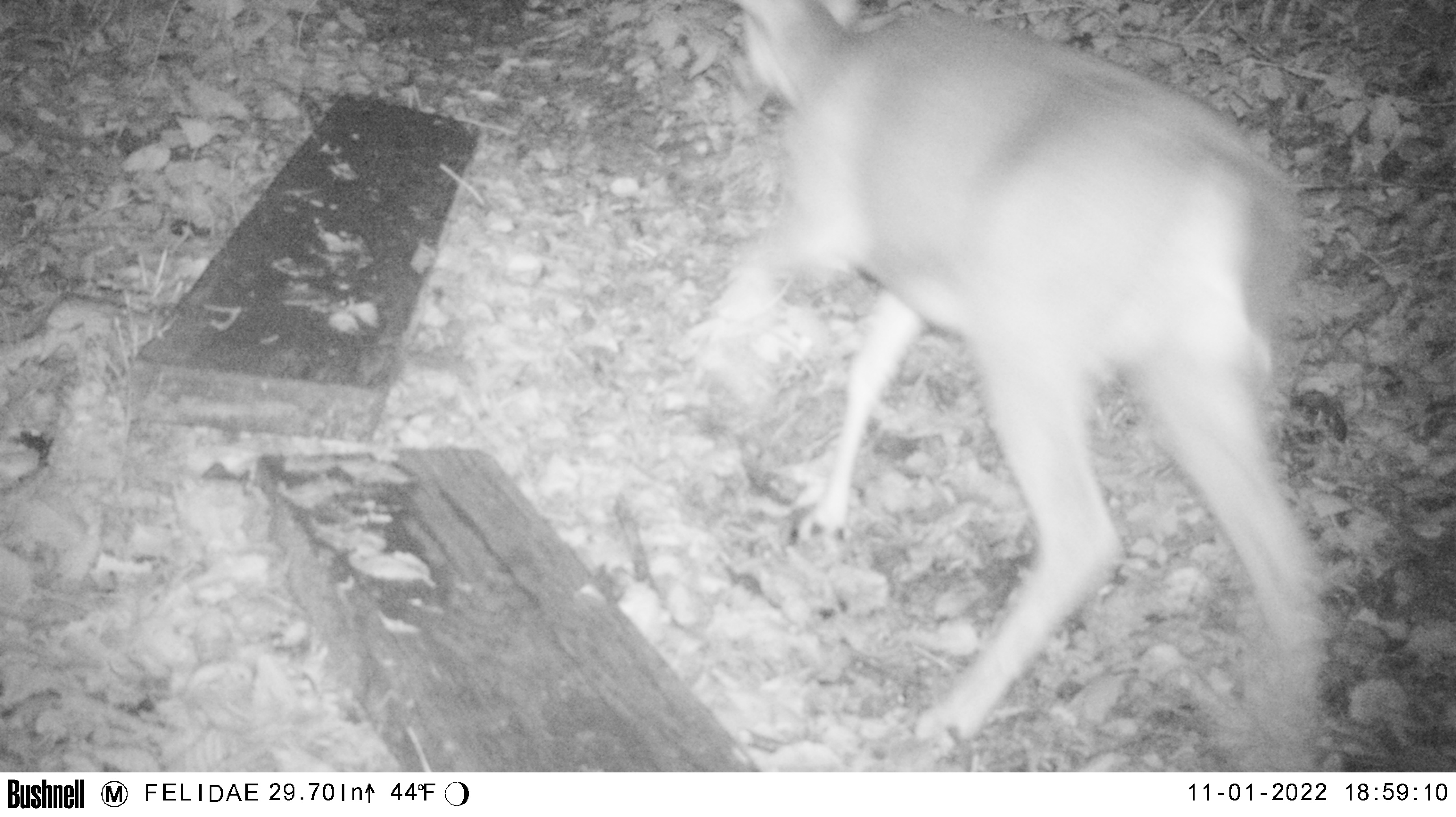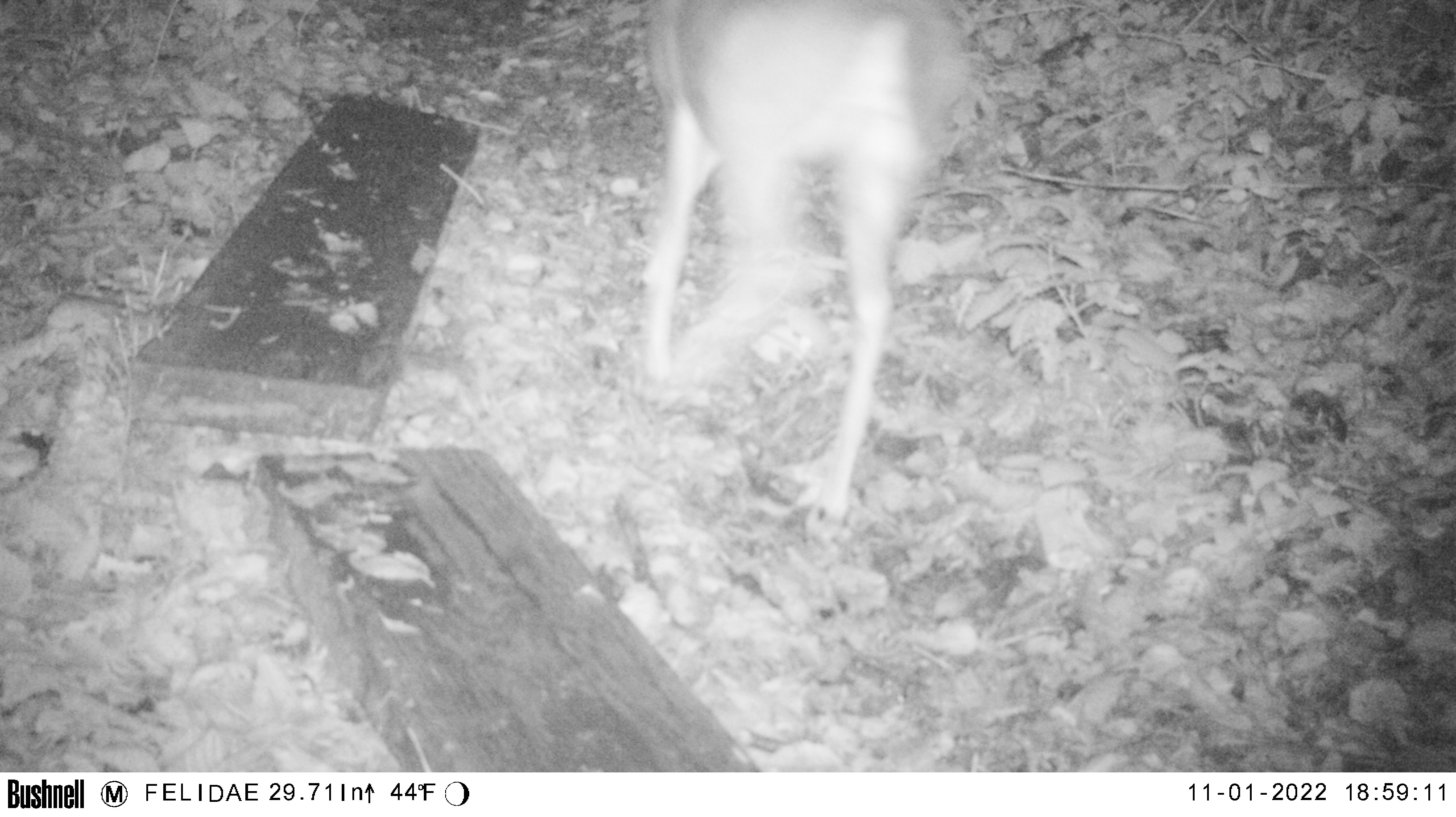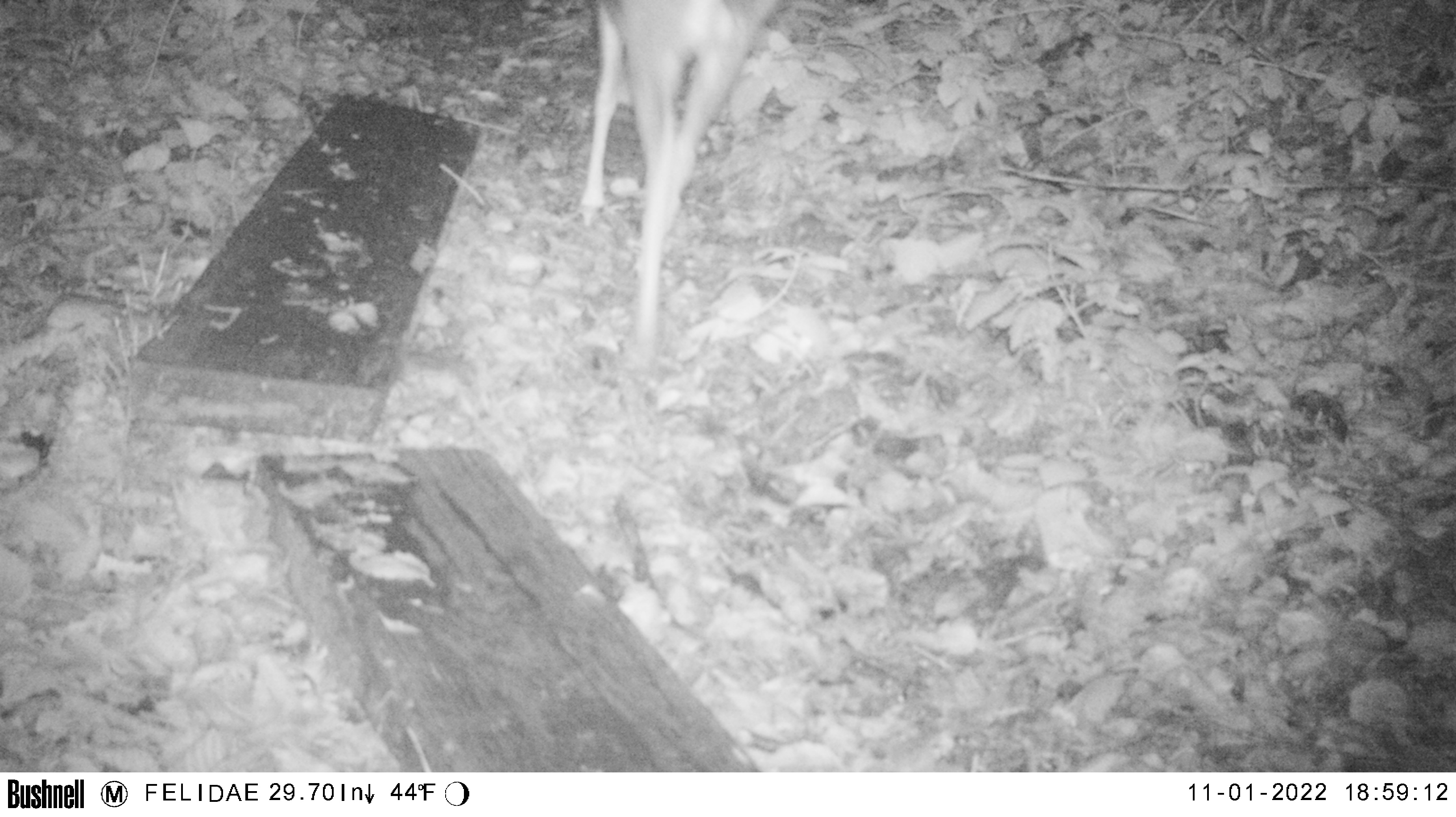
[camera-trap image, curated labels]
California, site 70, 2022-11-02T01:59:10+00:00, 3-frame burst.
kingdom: Animalia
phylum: Chordata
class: Mammalia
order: Artiodactyla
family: Cervidae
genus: Odocoileus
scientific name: Odocoileus hemionus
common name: mule deer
Mule deer (Odocoileus hemionus).